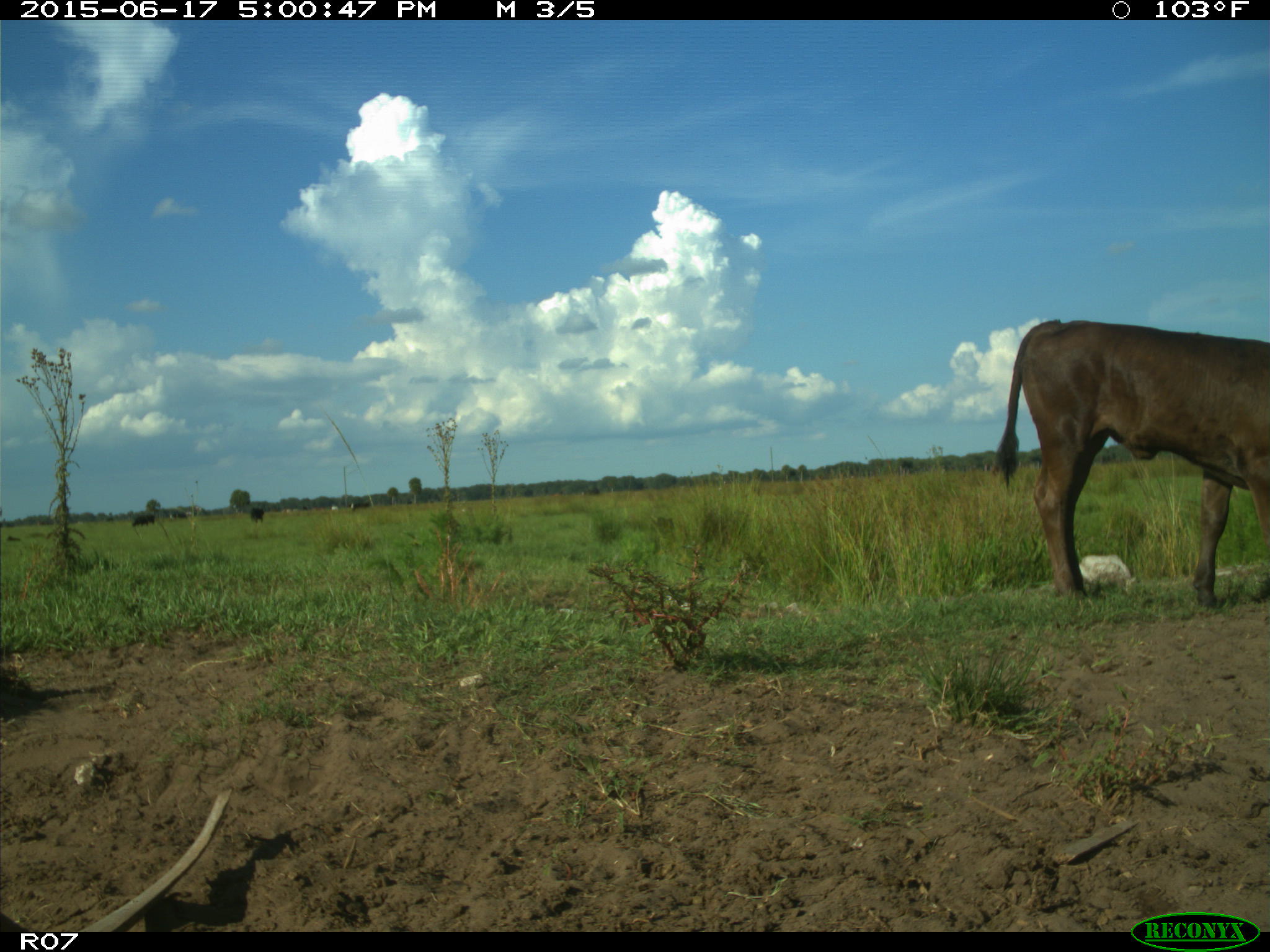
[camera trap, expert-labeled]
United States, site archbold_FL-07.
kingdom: Animalia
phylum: Chordata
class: Mammalia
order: Artiodactyla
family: Bovidae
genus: Bos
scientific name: Bos taurus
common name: domestic cow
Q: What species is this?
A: Bos taurus (domestic cow).